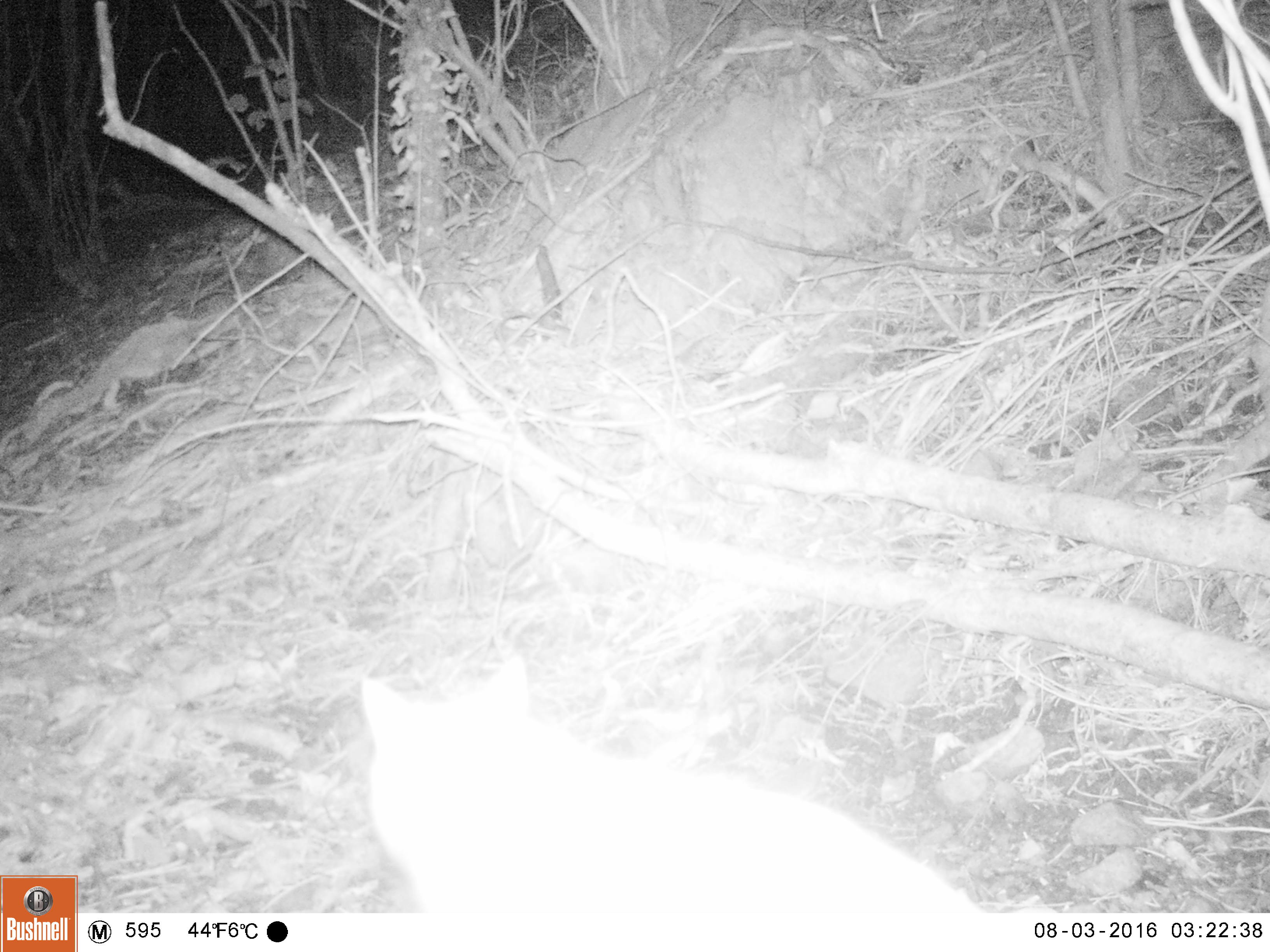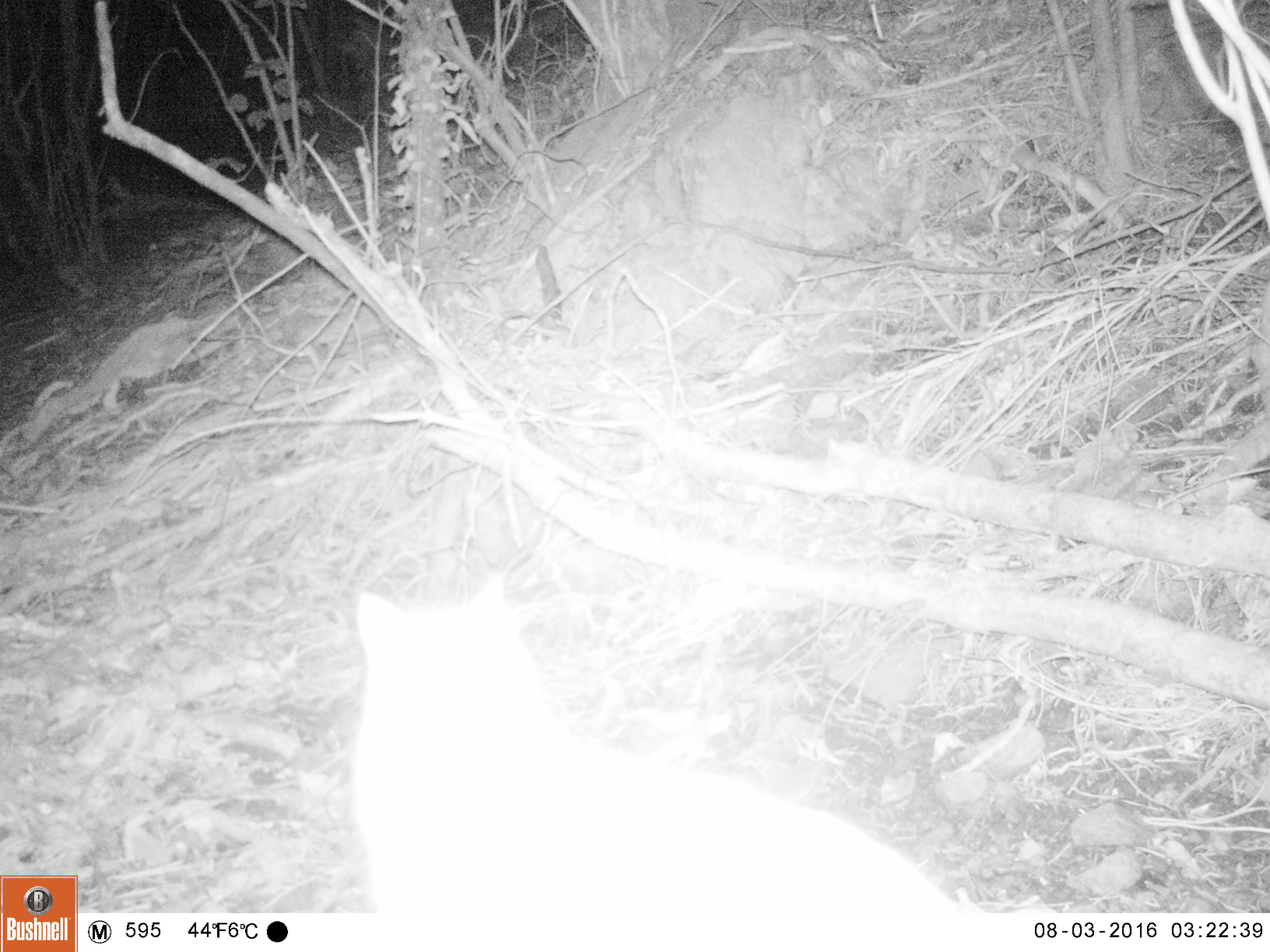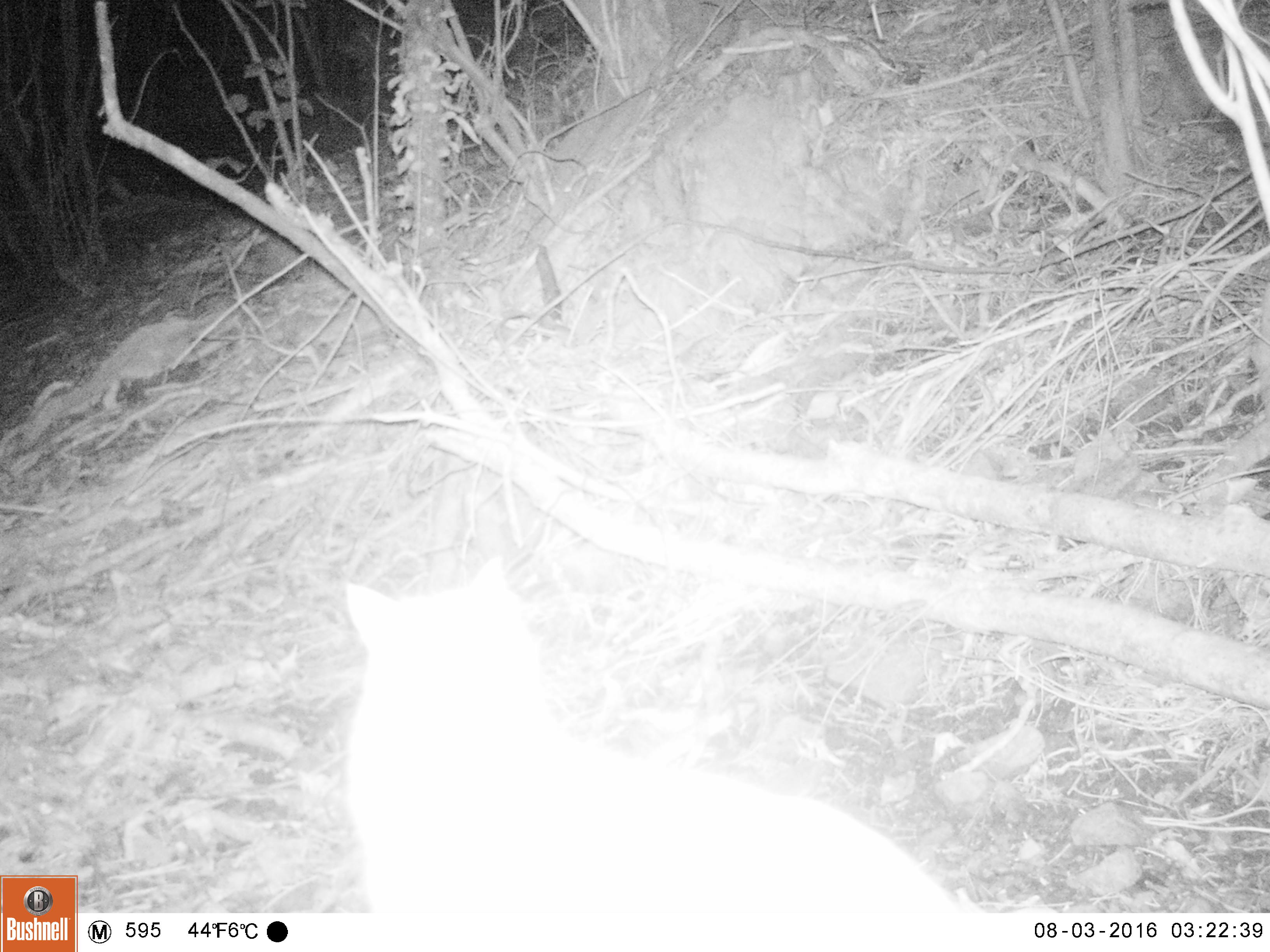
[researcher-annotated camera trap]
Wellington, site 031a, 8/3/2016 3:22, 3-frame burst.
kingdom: Animalia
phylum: Chordata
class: Mammalia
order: Carnivora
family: Felidae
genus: Felis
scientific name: Felis catus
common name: cat